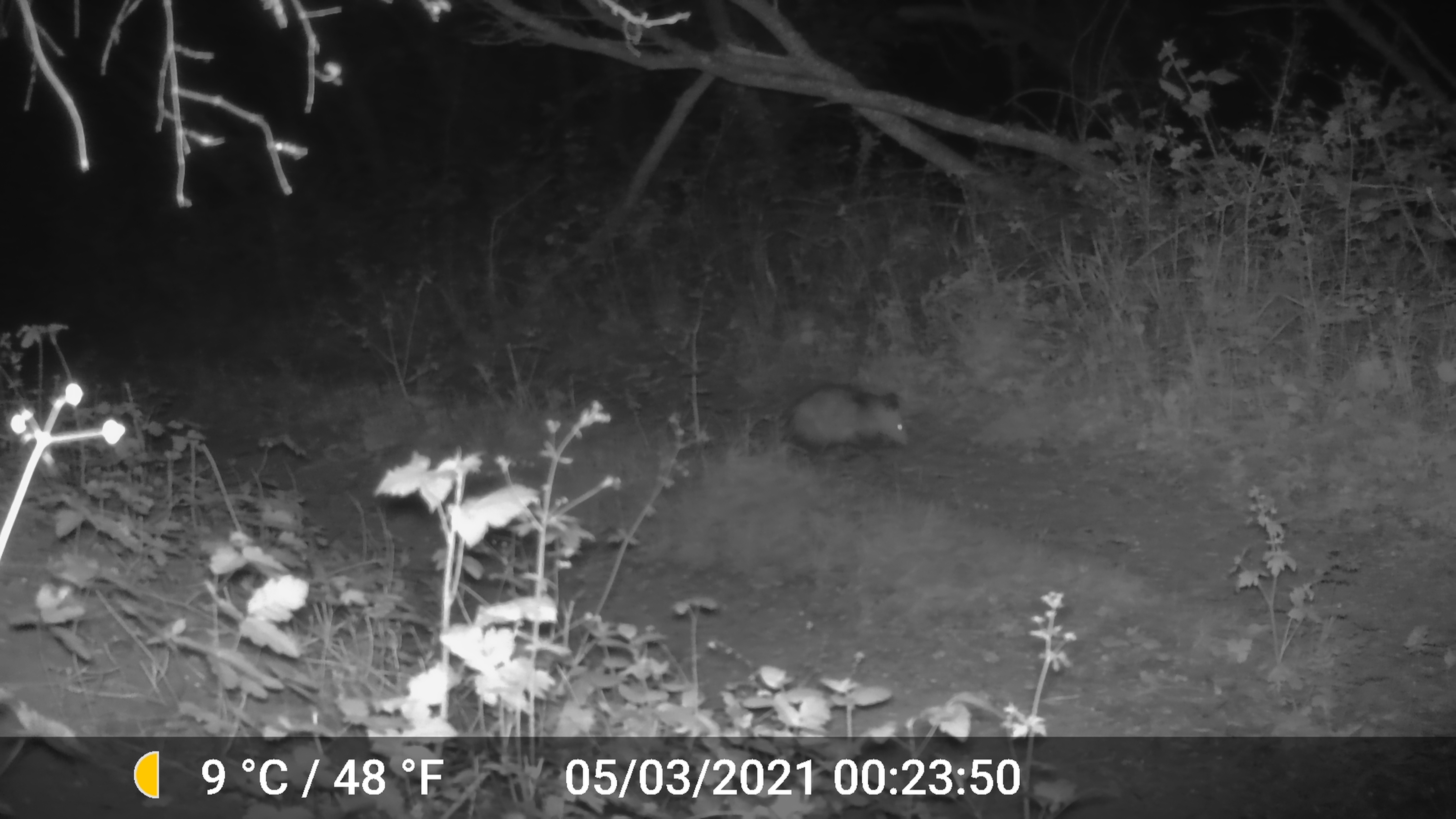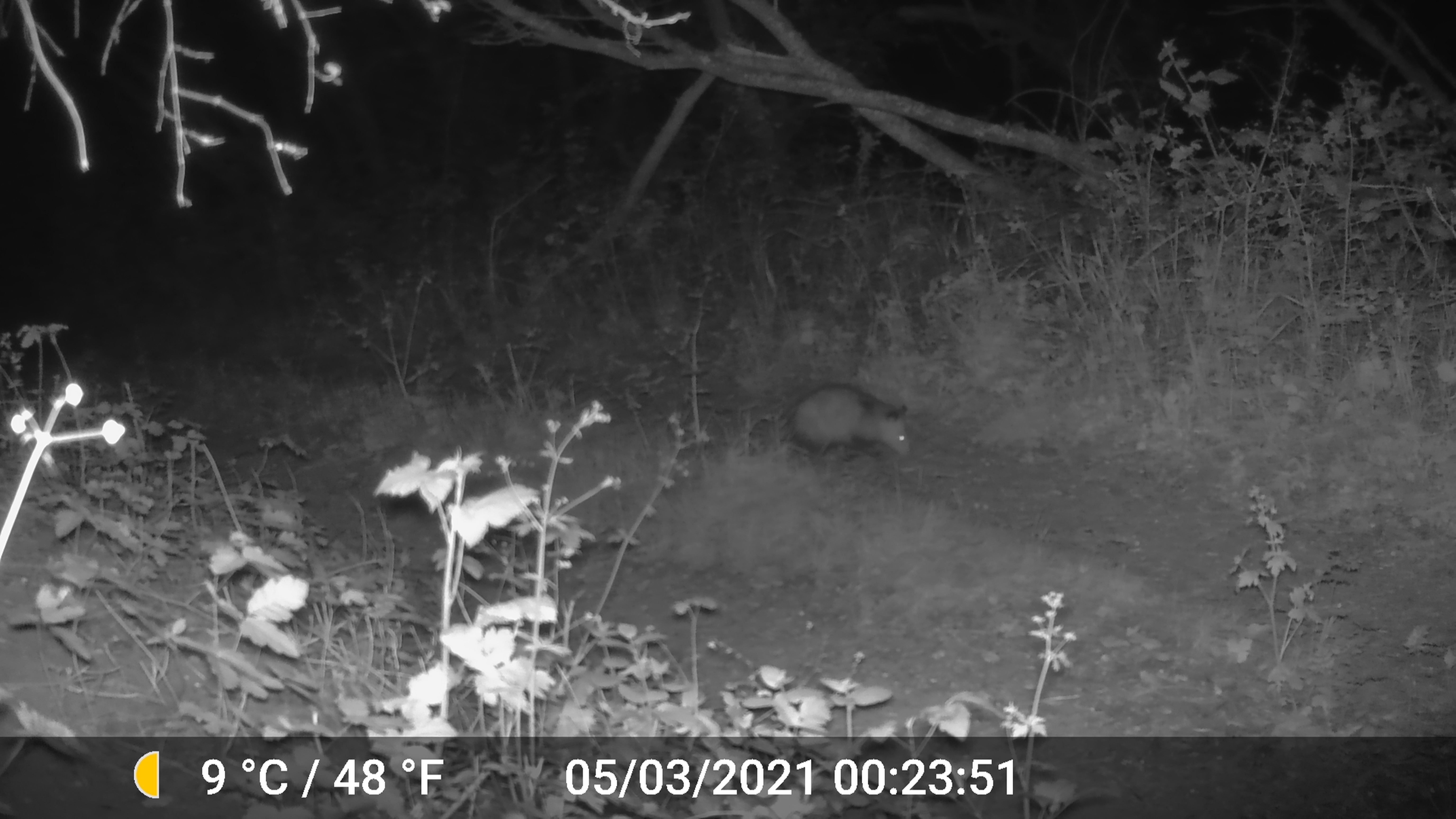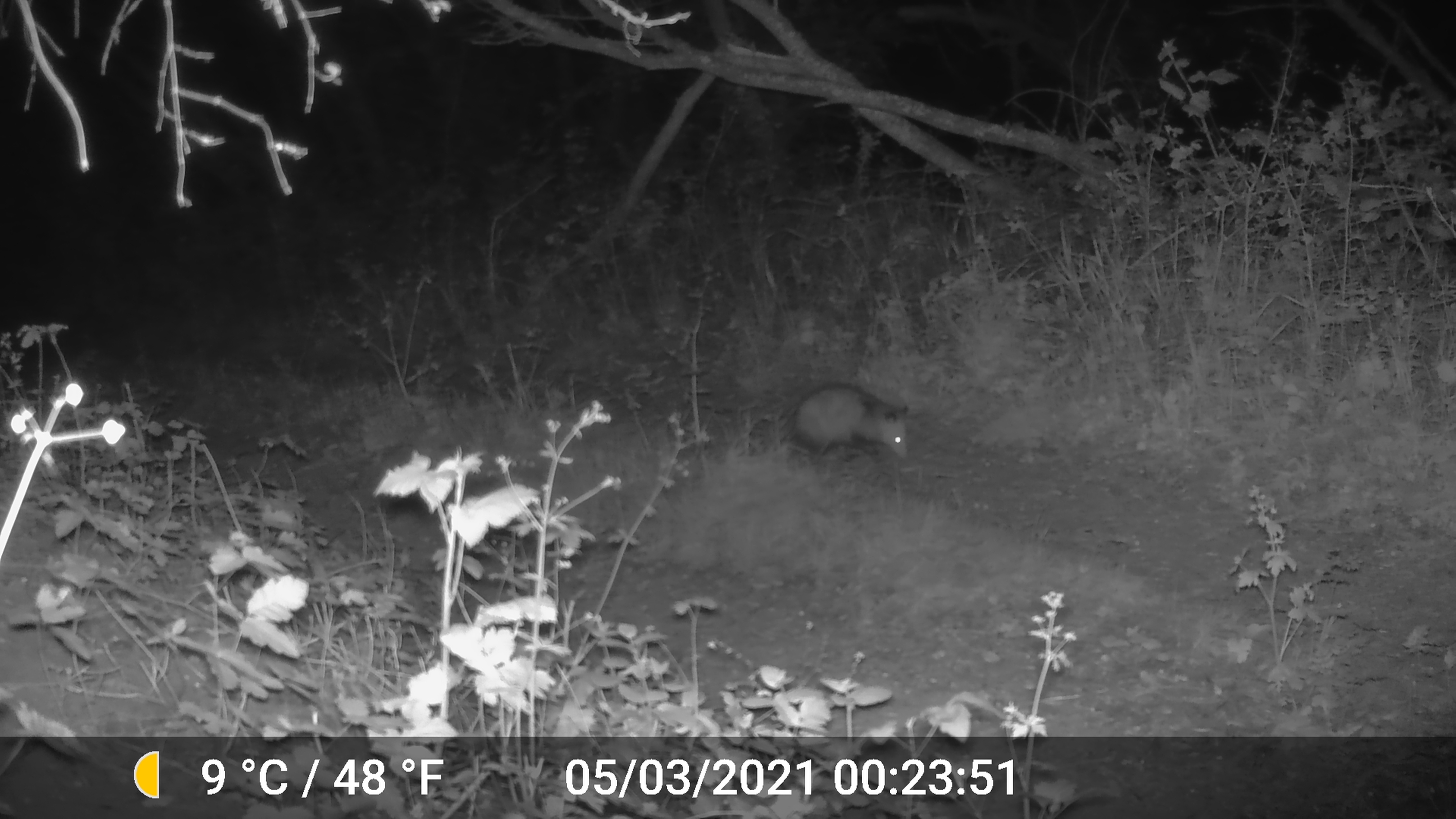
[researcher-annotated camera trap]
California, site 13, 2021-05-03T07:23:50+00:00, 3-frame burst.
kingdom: Animalia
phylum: Chordata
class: Mammalia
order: Didelphimorphia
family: Didelphidae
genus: Didelphis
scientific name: Didelphis virginiana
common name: virginia opossum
Virginia opossum (Didelphis virginiana).